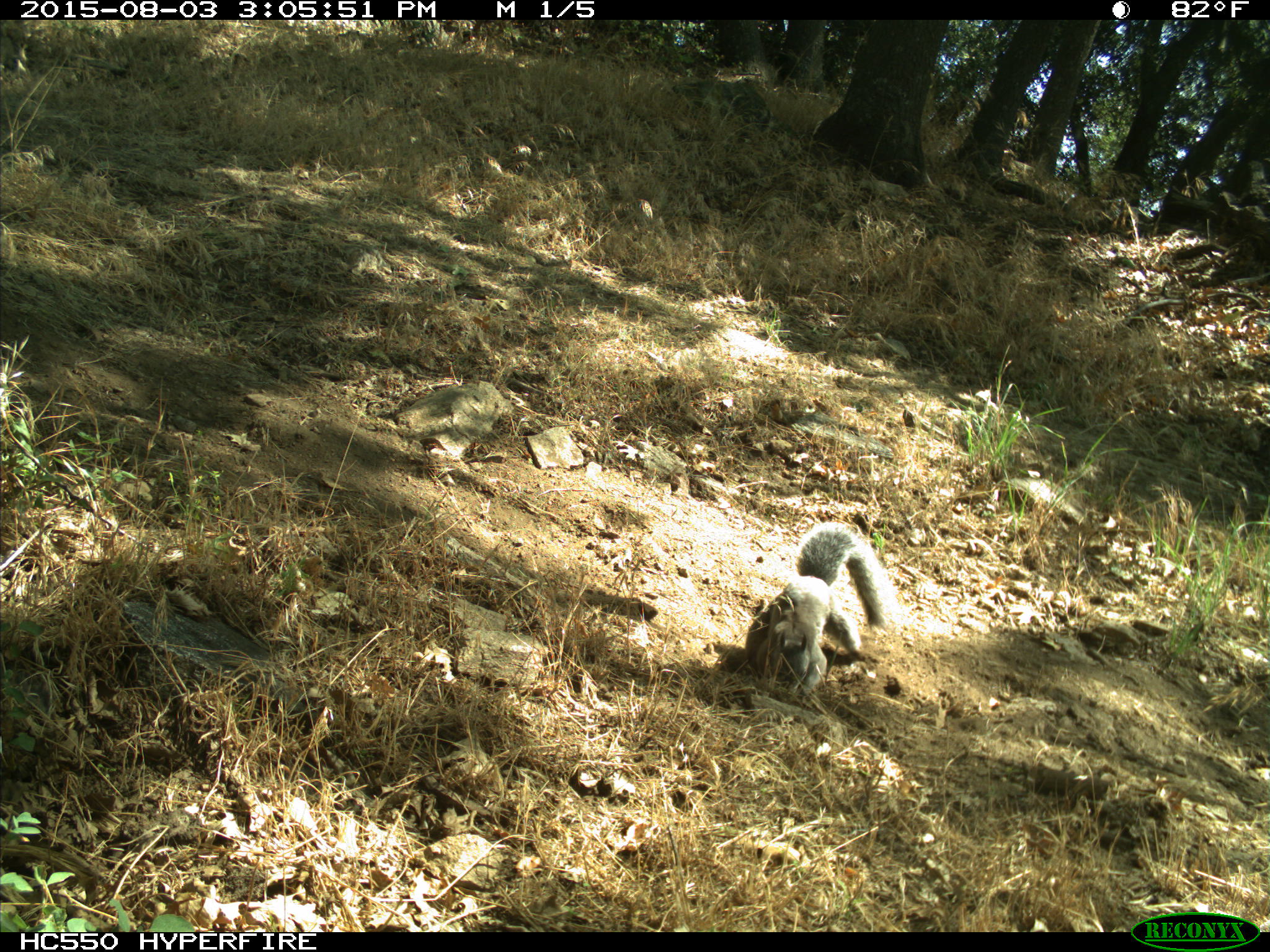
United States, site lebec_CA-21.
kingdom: Animalia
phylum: Chordata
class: Mammalia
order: Rodentia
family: Sciuridae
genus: Sciurus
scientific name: Sciurus carolinensis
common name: eastern gray squirrel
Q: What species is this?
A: Sciurus carolinensis (eastern gray squirrel).